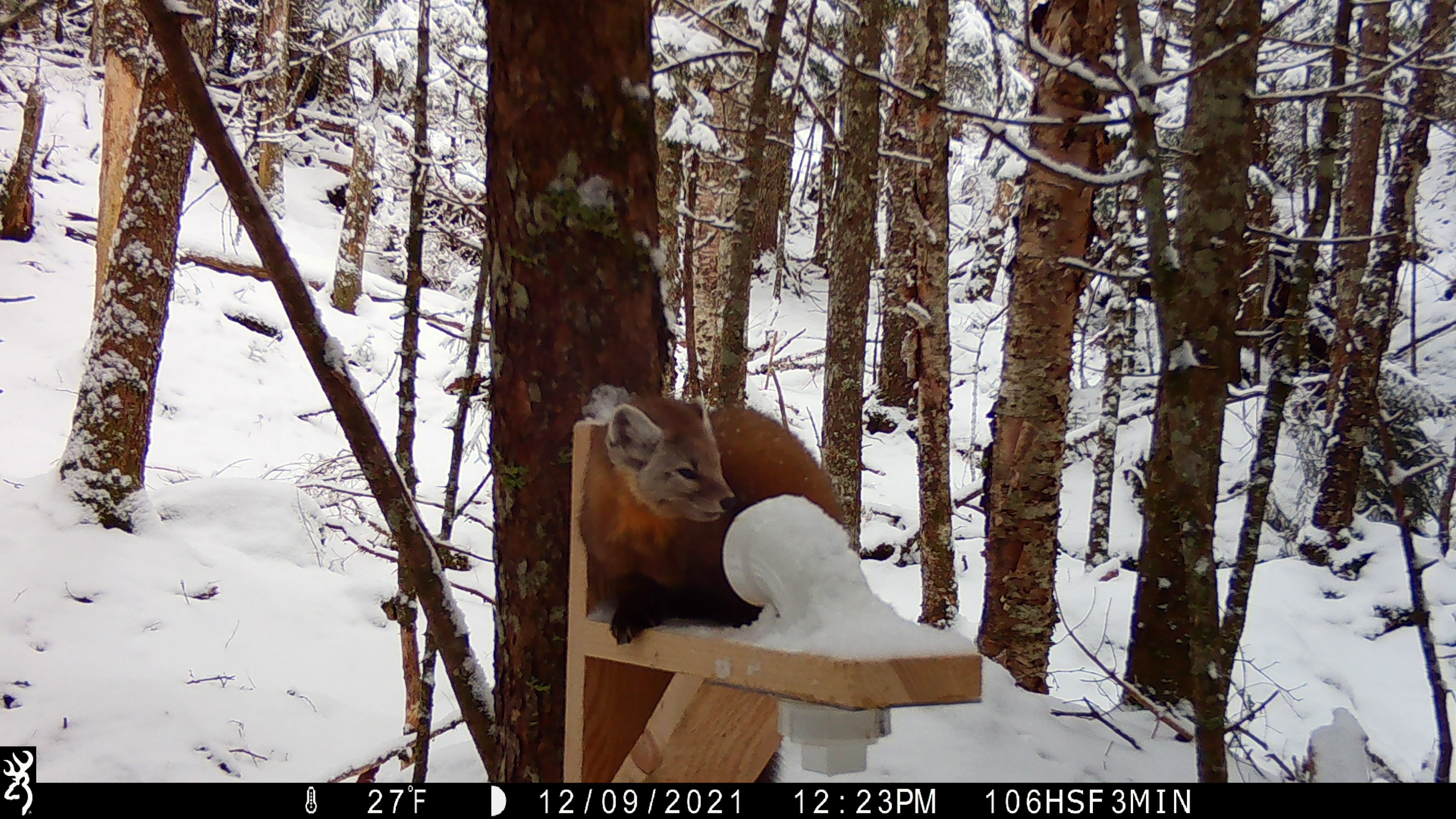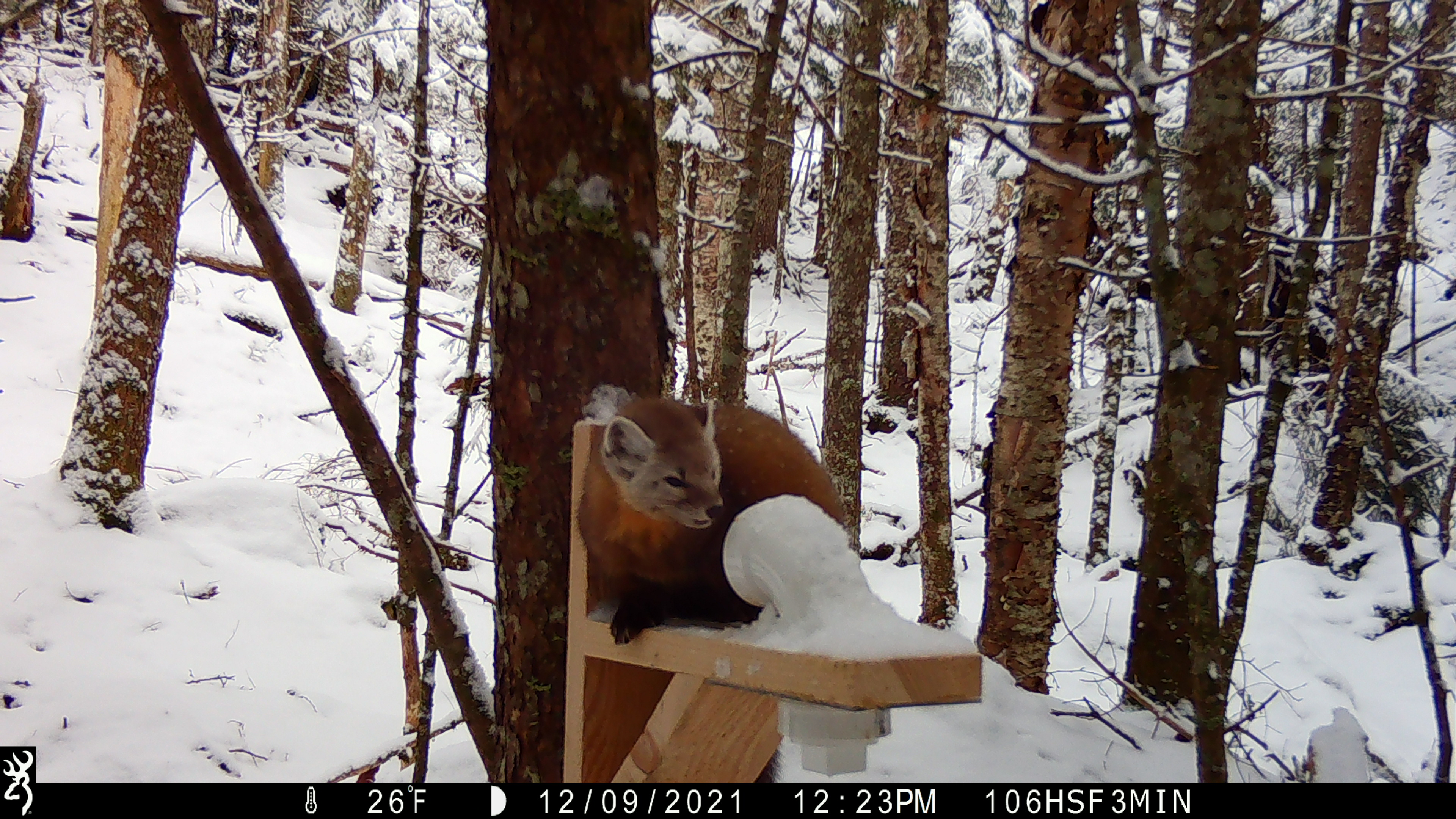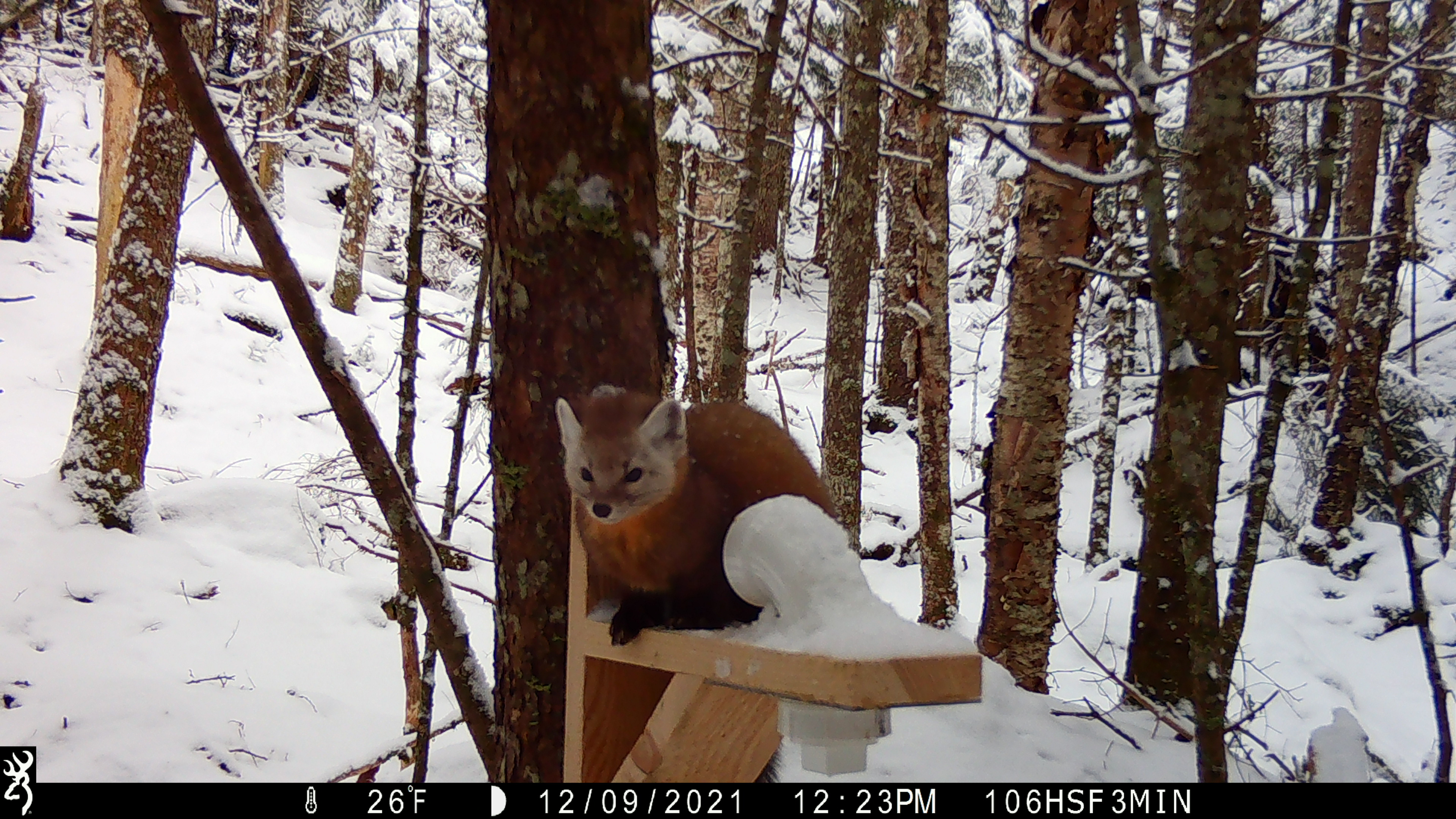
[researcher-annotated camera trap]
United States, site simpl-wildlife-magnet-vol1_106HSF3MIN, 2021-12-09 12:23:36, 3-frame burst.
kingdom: Animalia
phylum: Chordata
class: Mammalia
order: Carnivora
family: Mustelidae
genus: Martes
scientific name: Martes americana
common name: american marten